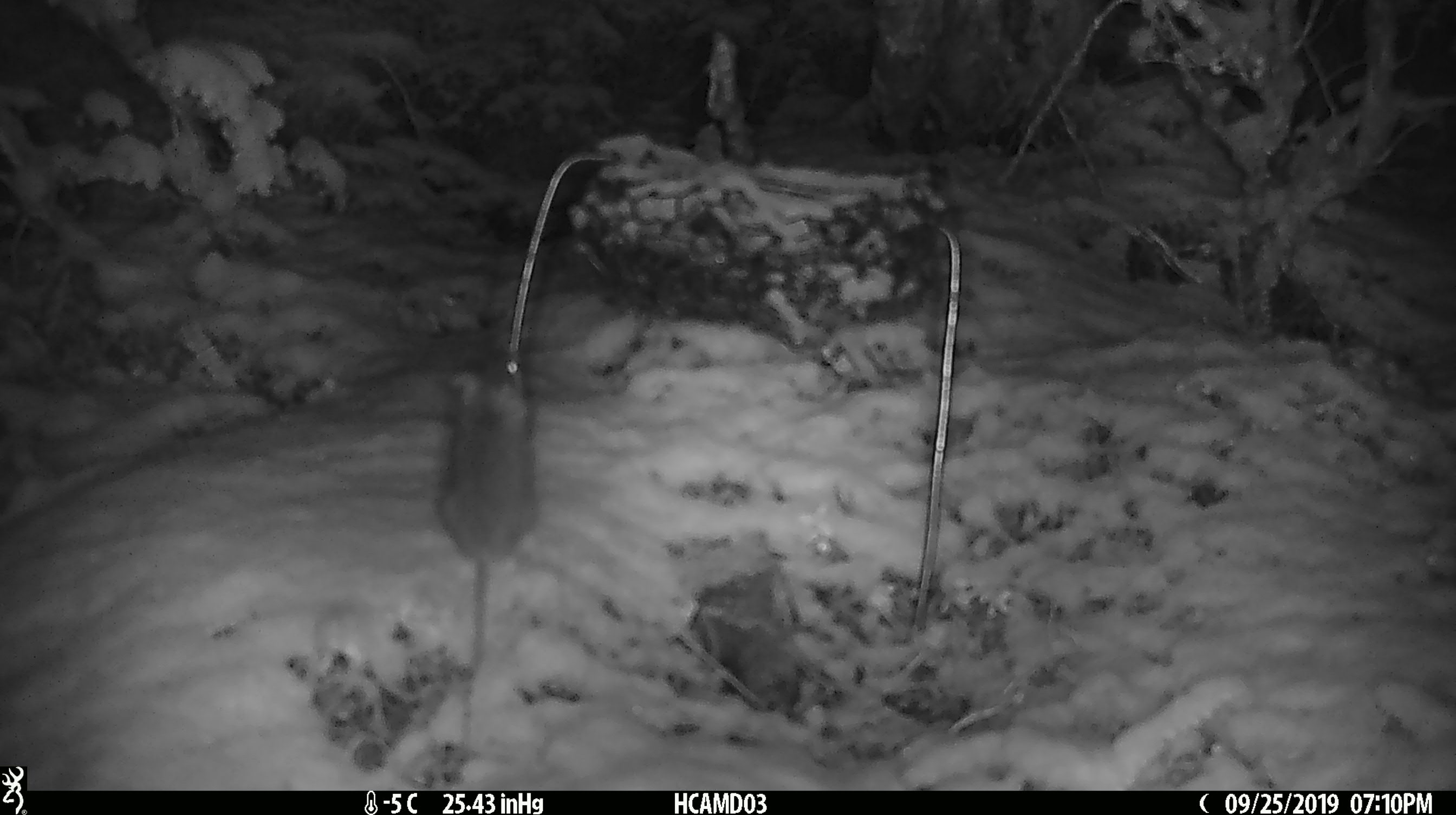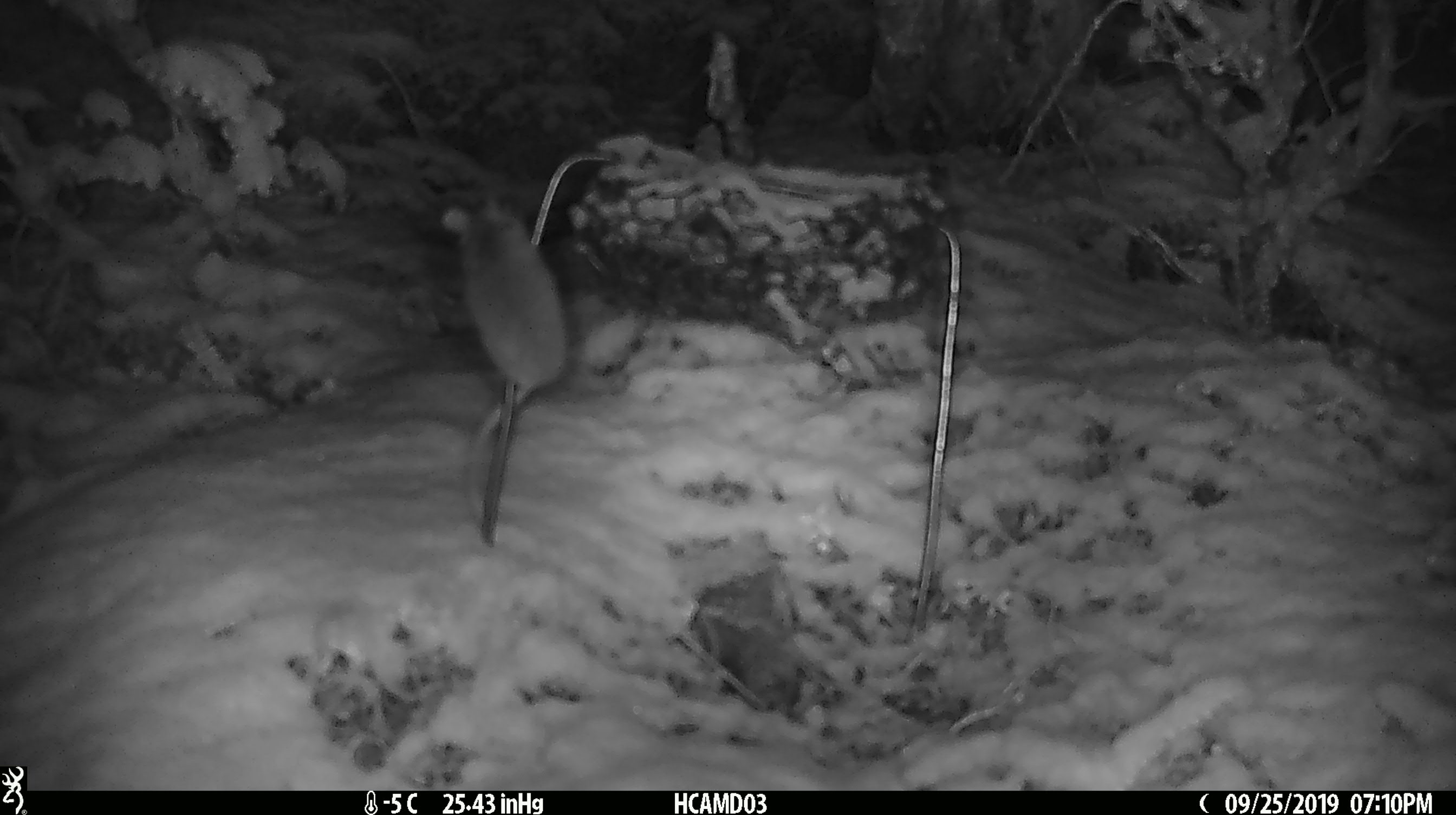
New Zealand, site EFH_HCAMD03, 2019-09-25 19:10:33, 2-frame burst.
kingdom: Animalia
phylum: Chordata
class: Mammalia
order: Rodentia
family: Muridae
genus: Mus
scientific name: Mus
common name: mouse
Mouse (Mus).